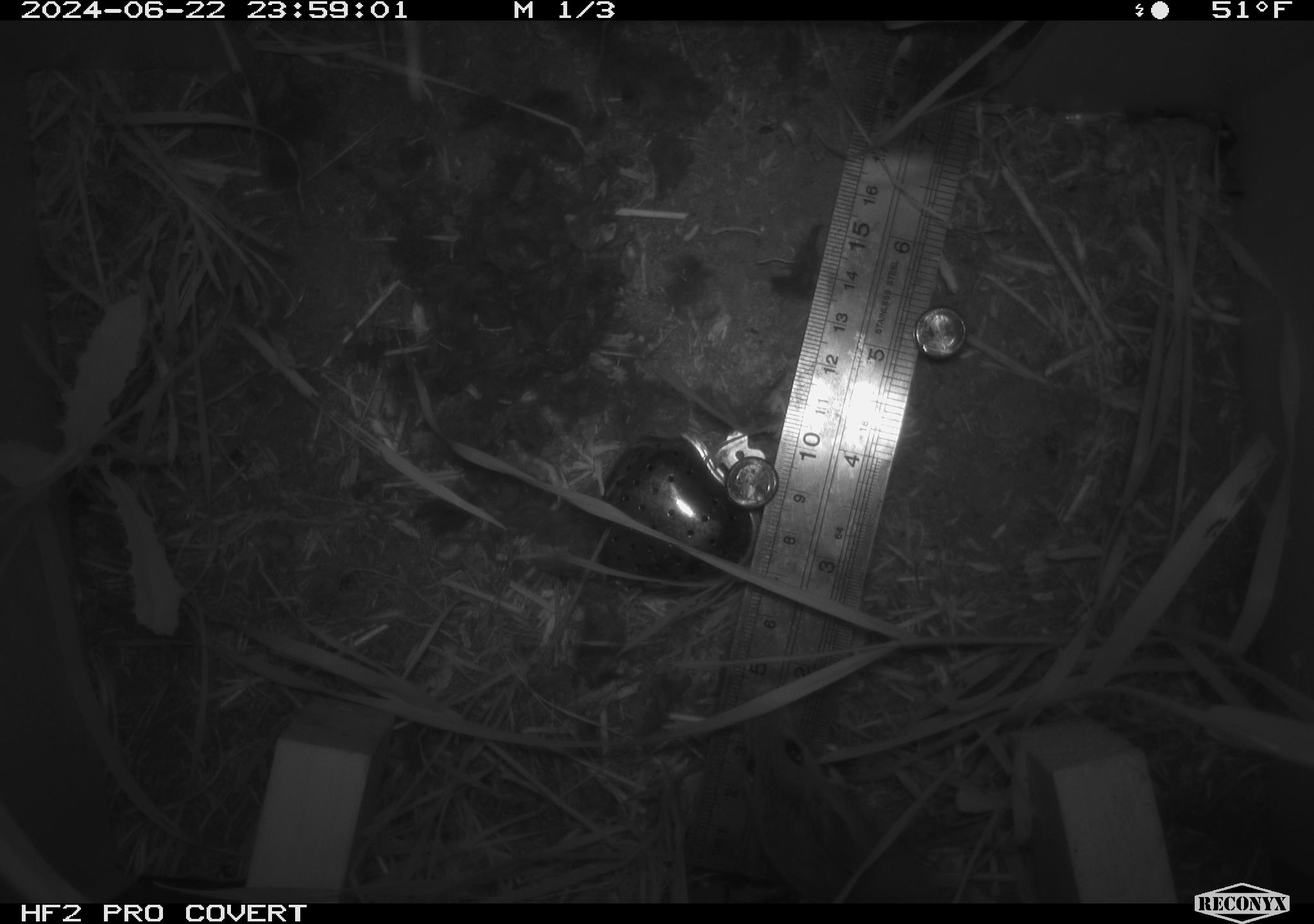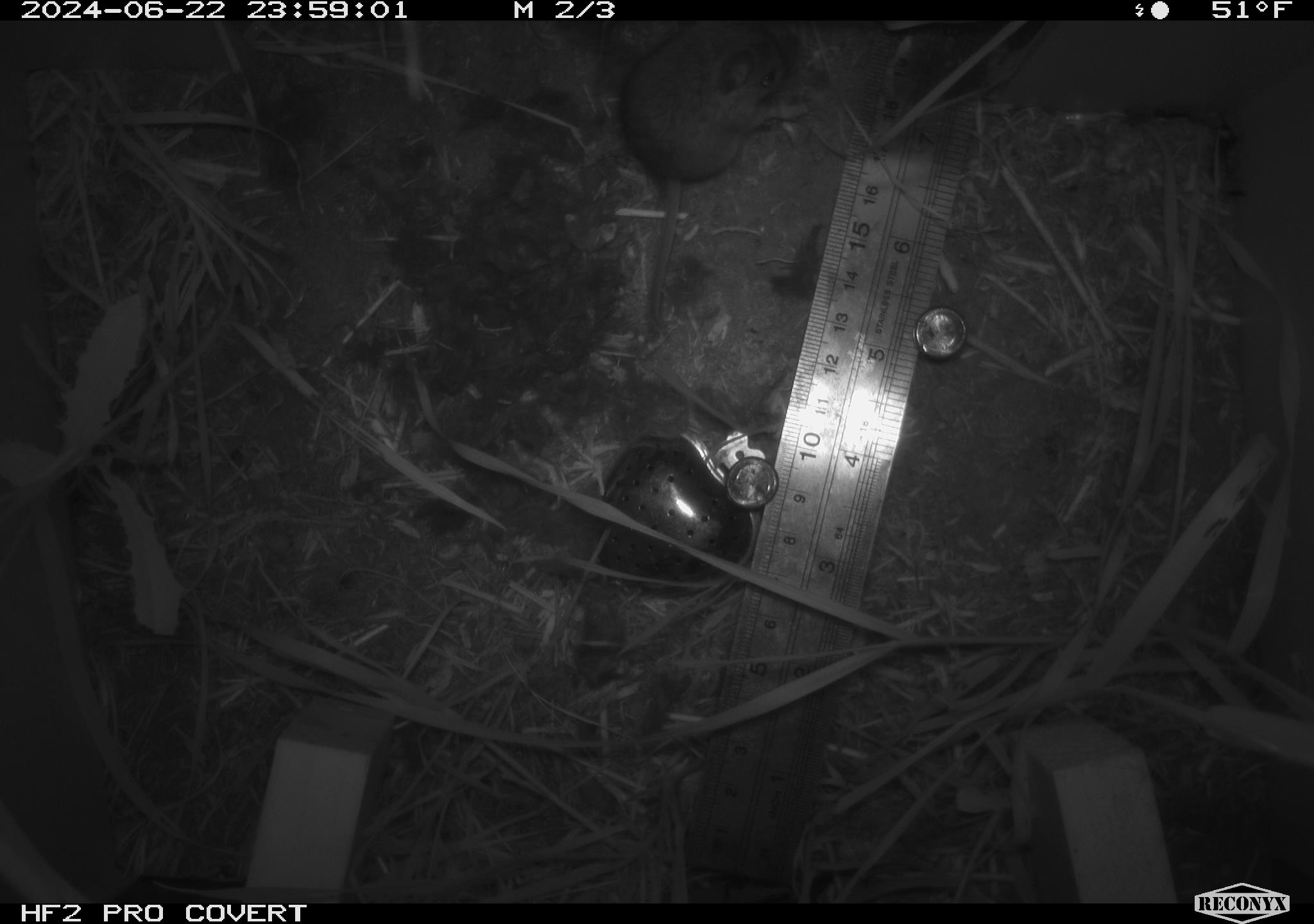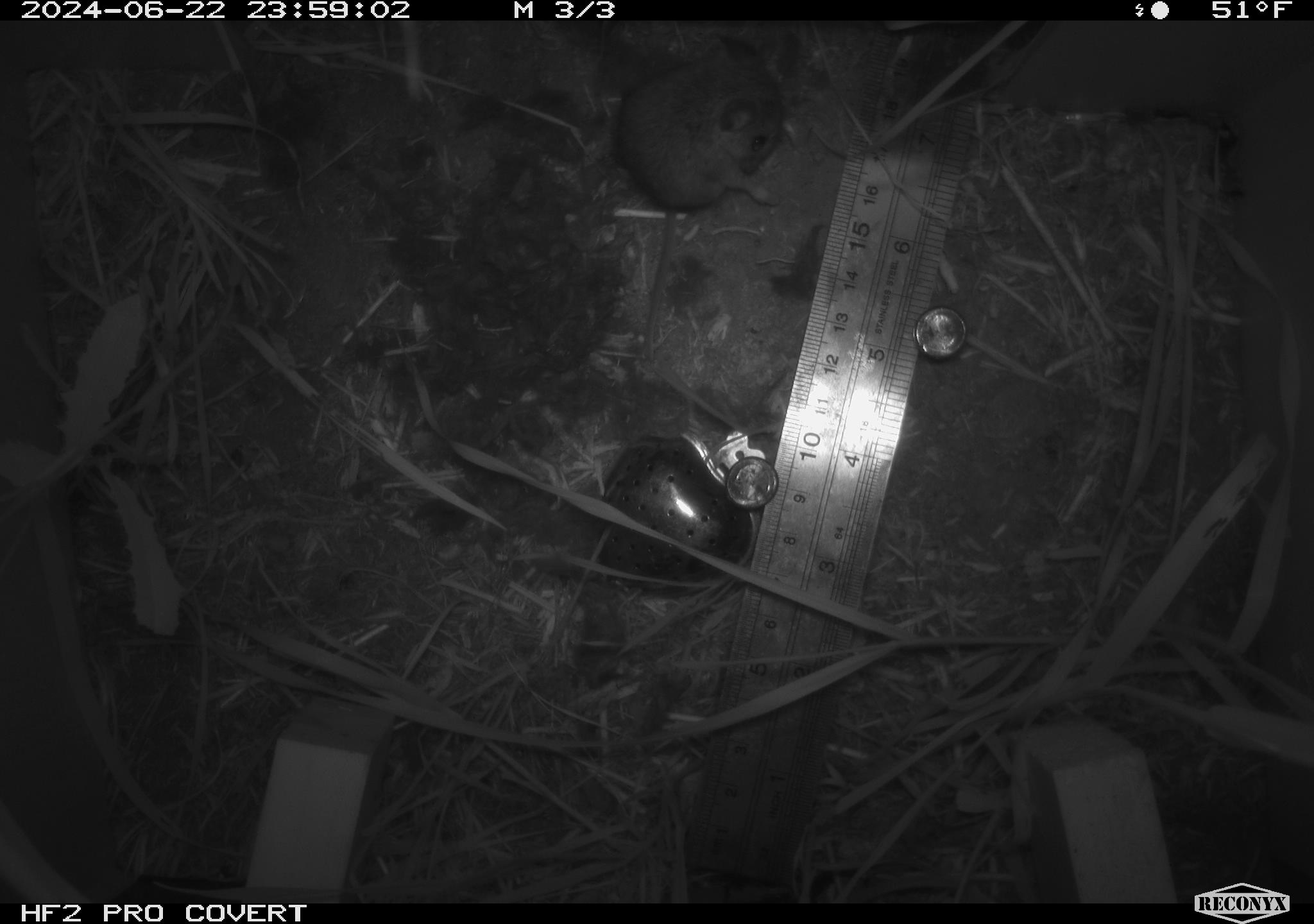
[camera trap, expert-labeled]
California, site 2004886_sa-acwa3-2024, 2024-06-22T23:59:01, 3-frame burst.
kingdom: Animalia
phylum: Chordata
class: Mammalia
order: Rodentia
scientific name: Rodentia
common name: mouse species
Mouse species (Rodentia).